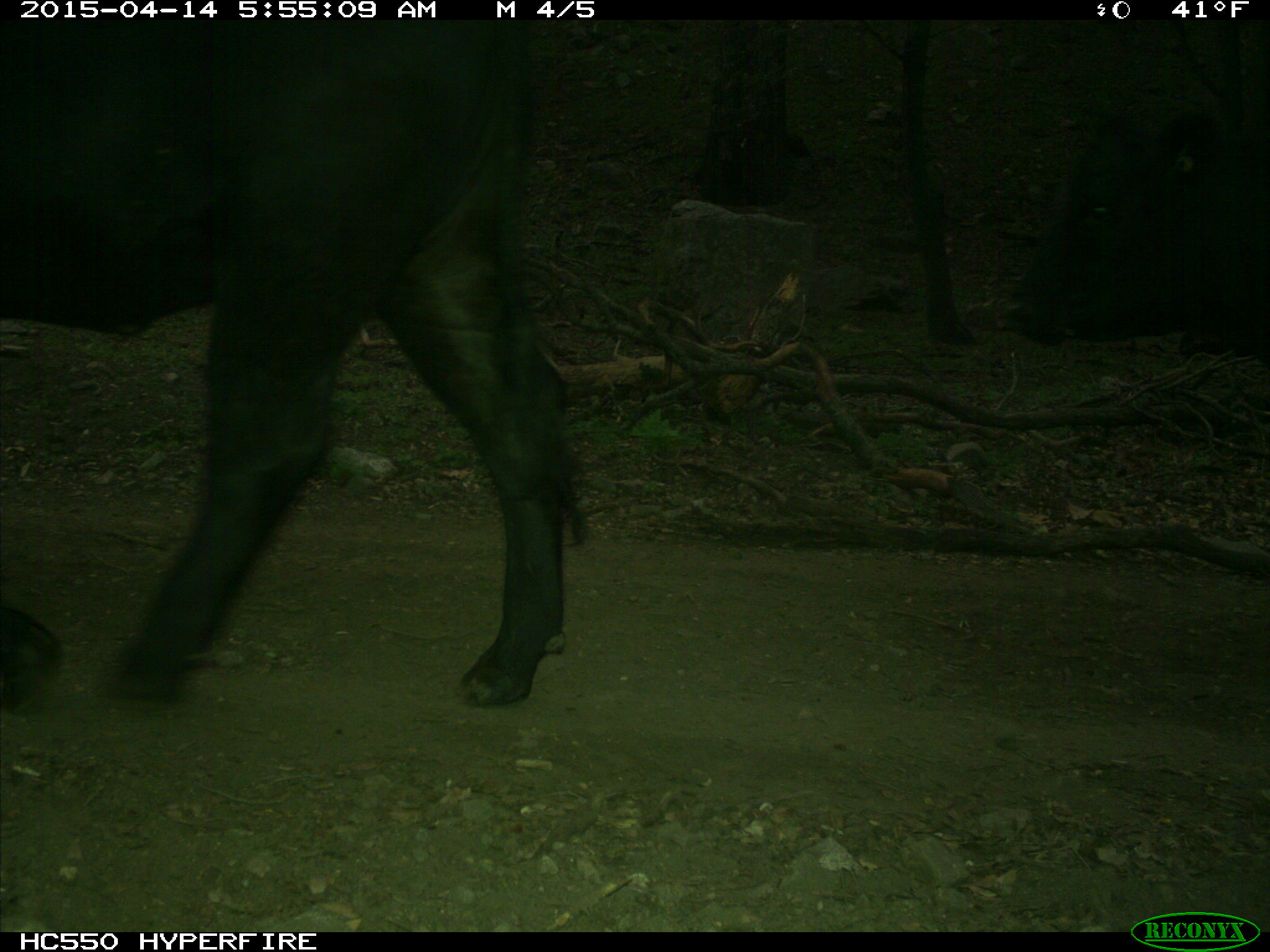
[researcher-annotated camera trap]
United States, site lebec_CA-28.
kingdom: Animalia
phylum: Chordata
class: Mammalia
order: Artiodactyla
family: Bovidae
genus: Bos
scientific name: Bos taurus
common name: domestic cow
Bos taurus (domestic cow).